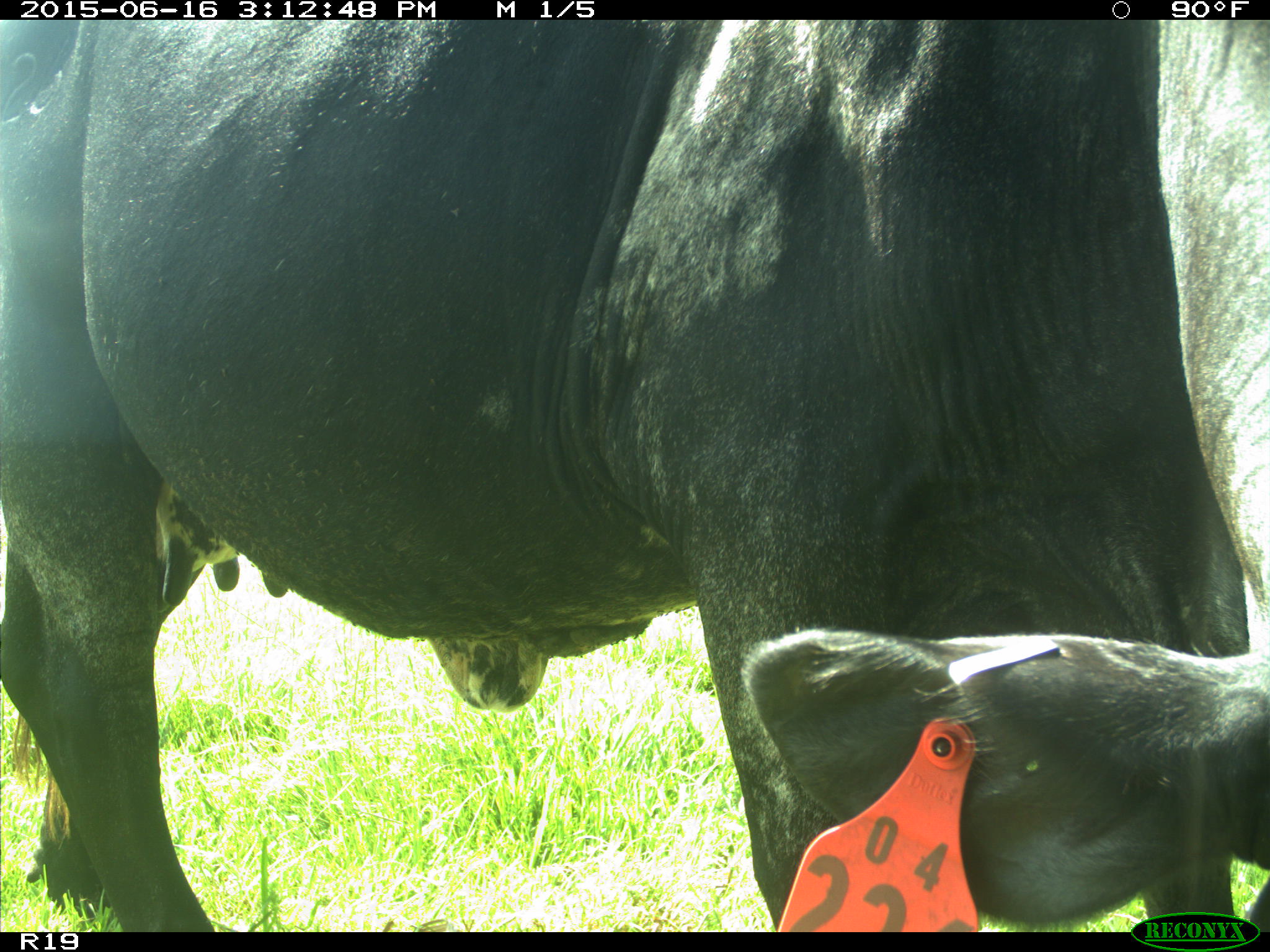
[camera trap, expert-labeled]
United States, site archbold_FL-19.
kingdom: Animalia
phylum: Chordata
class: Mammalia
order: Artiodactyla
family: Bovidae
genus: Bos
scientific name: Bos taurus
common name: domestic cow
Bos taurus (domestic cow).